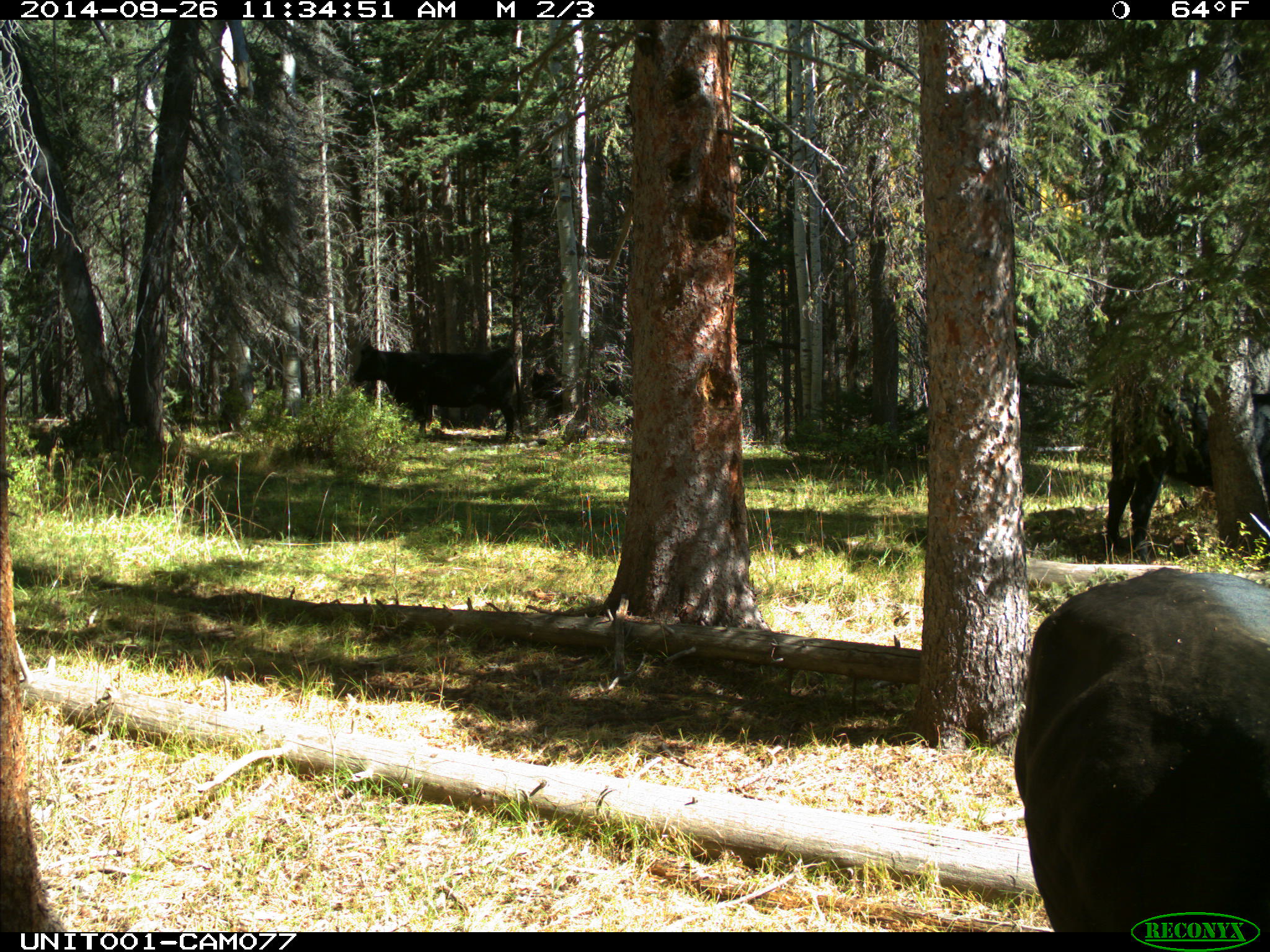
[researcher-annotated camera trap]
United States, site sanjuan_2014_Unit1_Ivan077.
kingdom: Animalia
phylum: Chordata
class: Mammalia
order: Artiodactyla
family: Bovidae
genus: Bos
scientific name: Bos taurus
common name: domestic cow